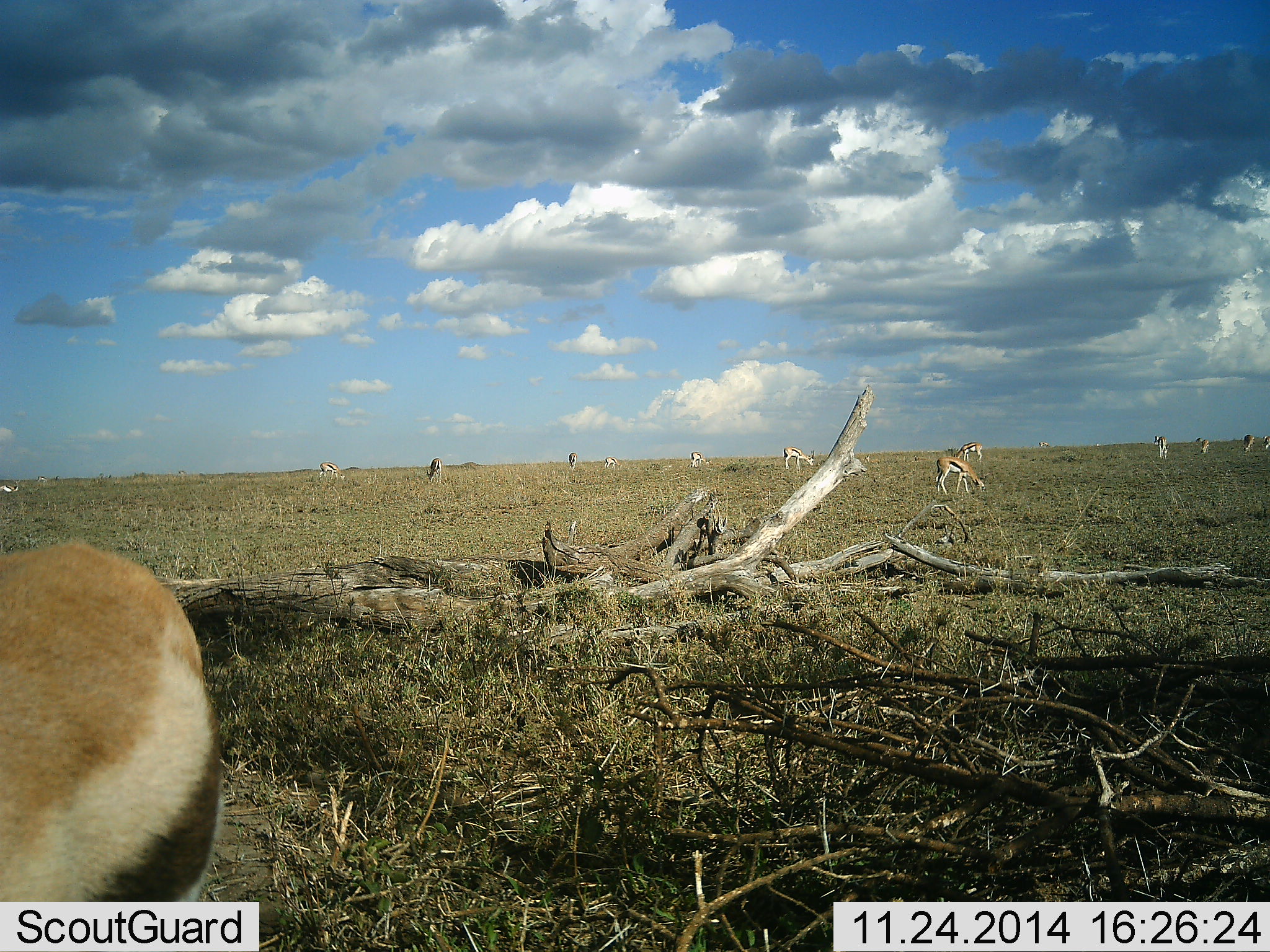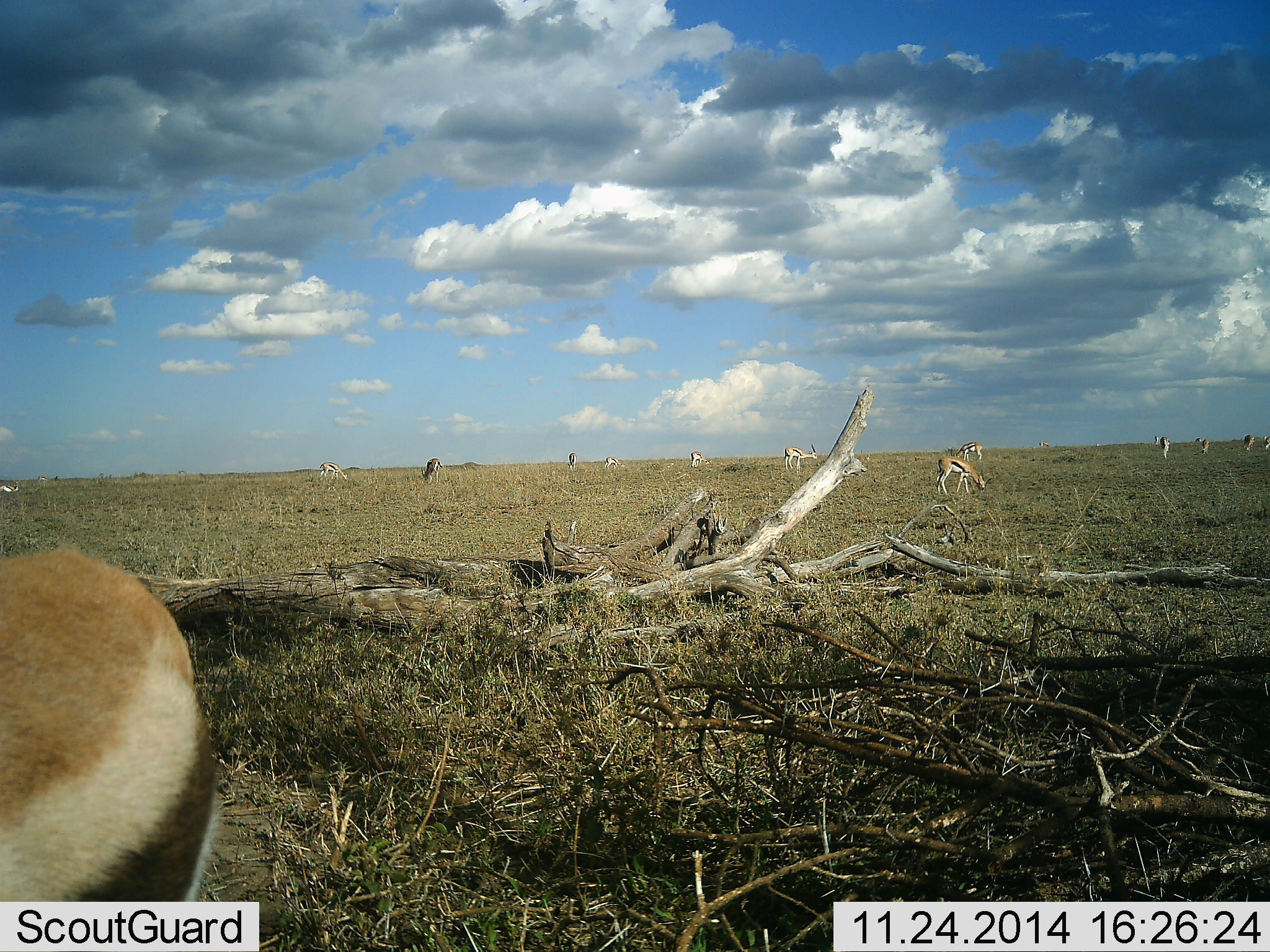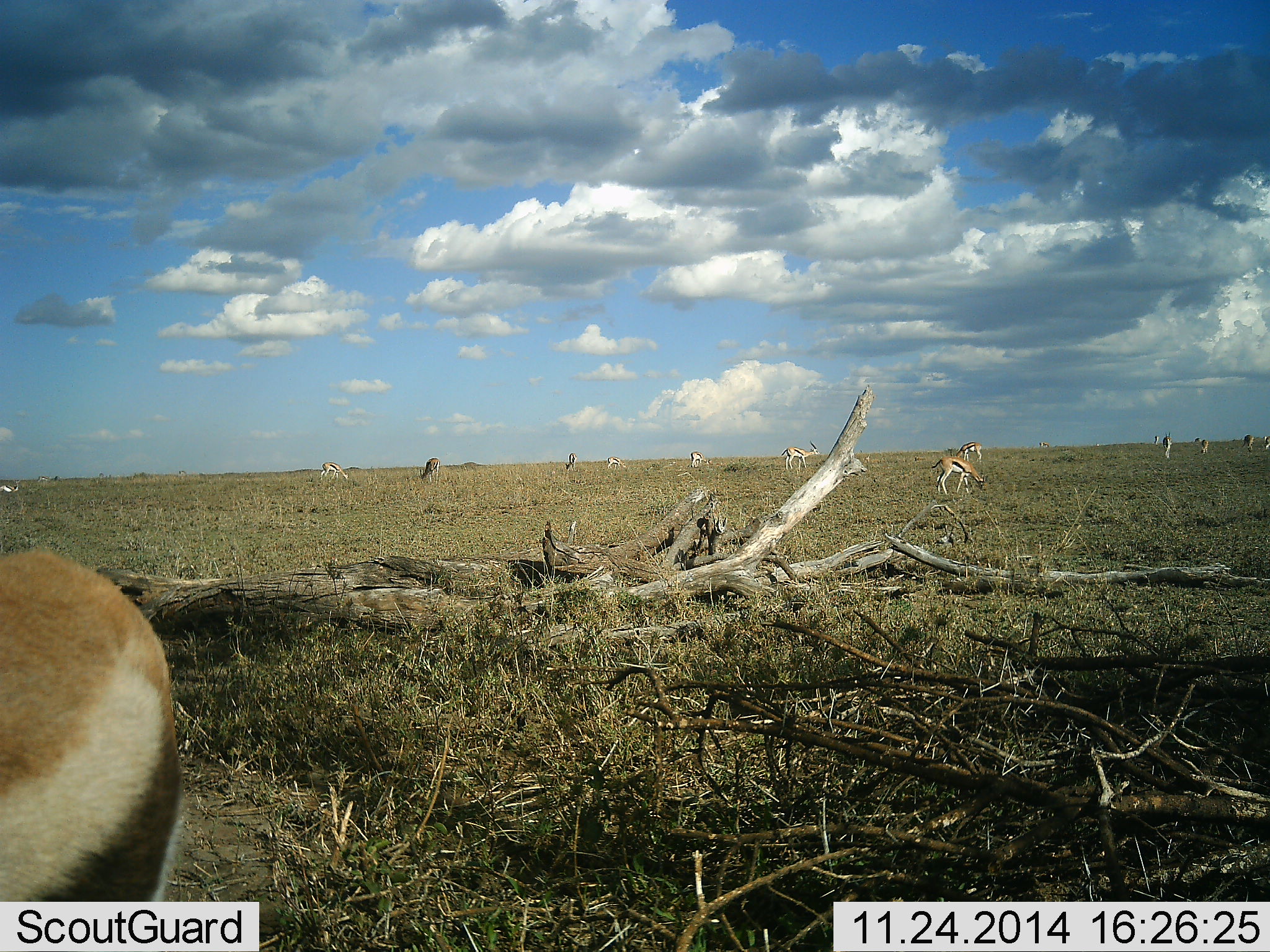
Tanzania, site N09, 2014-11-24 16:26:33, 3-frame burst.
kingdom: Animalia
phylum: Chordata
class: Mammalia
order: Artiodactyla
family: Bovidae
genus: Eudorcas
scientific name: Eudorcas thomsonii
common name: thomson's gazelle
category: gazellethomsons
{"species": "gazellethomsons (thomson's gazelle) (Eudorcas thomsonii)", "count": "11-50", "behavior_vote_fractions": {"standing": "80%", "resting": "0%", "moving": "20%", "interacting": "0%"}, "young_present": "0%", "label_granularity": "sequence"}